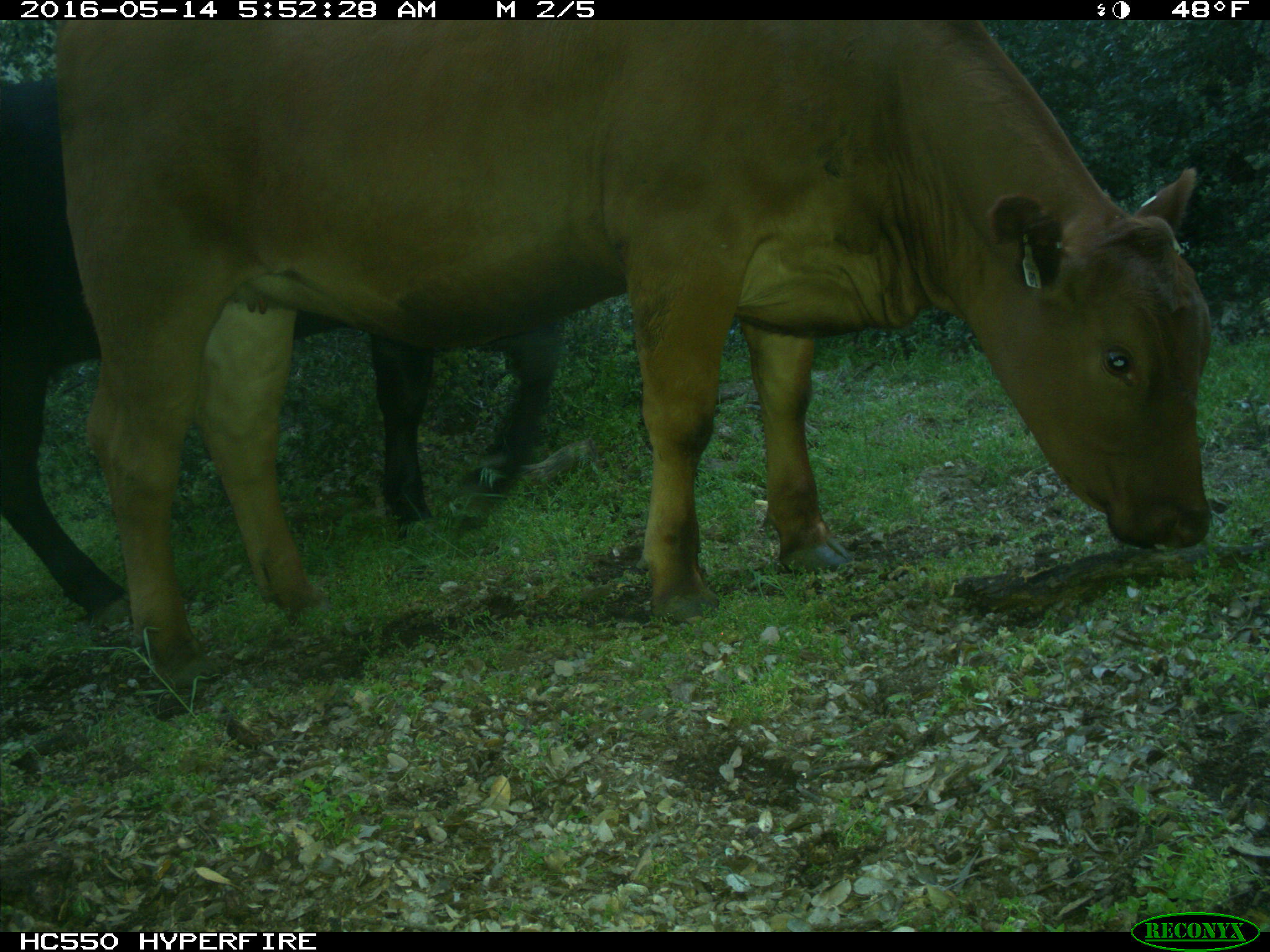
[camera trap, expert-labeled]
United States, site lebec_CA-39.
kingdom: Animalia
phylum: Chordata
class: Mammalia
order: Artiodactyla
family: Bovidae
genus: Bos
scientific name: Bos taurus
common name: domestic cow